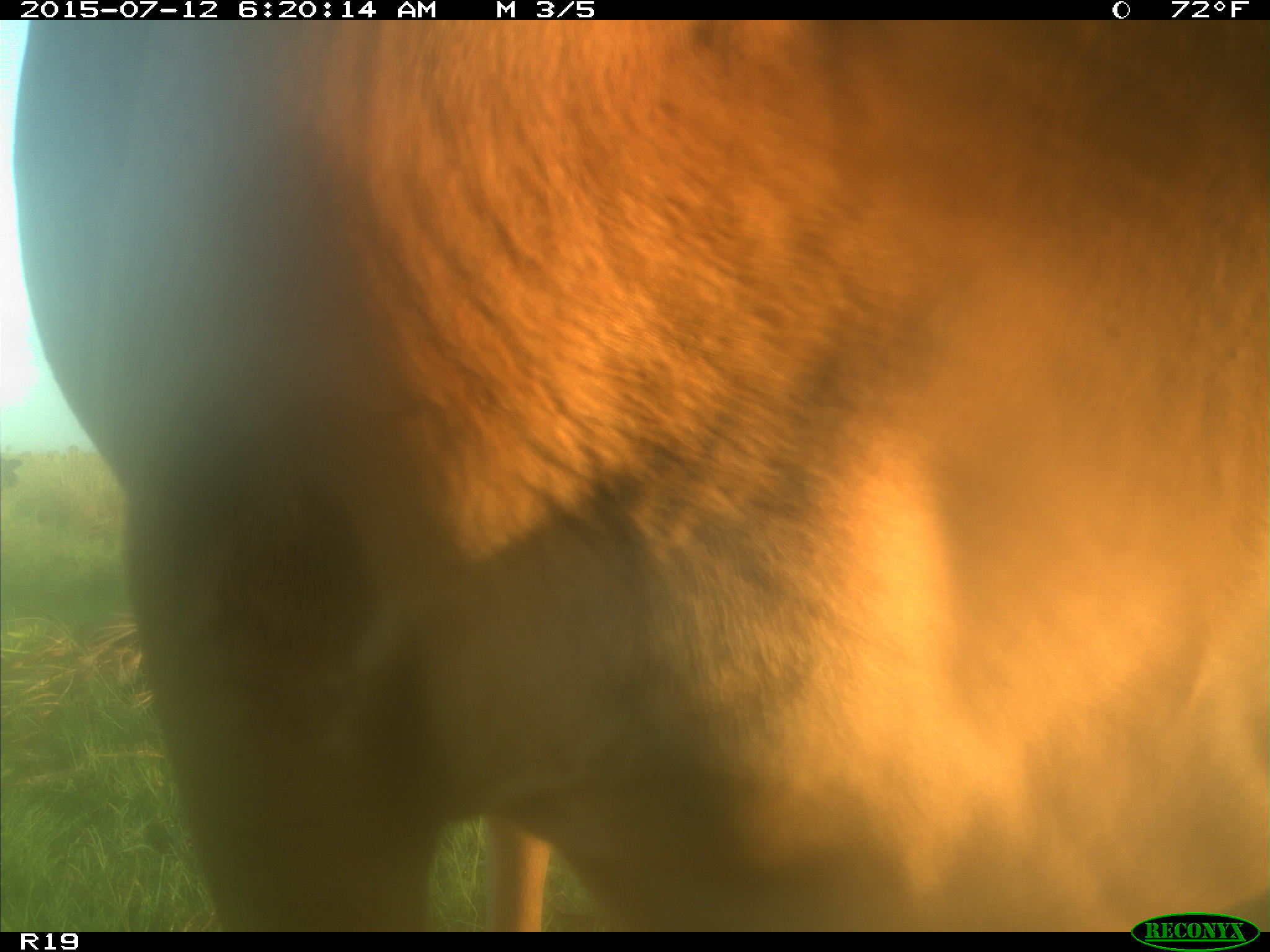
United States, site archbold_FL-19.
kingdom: Animalia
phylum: Chordata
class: Mammalia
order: Artiodactyla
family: Bovidae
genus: Bos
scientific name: Bos taurus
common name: domestic cow